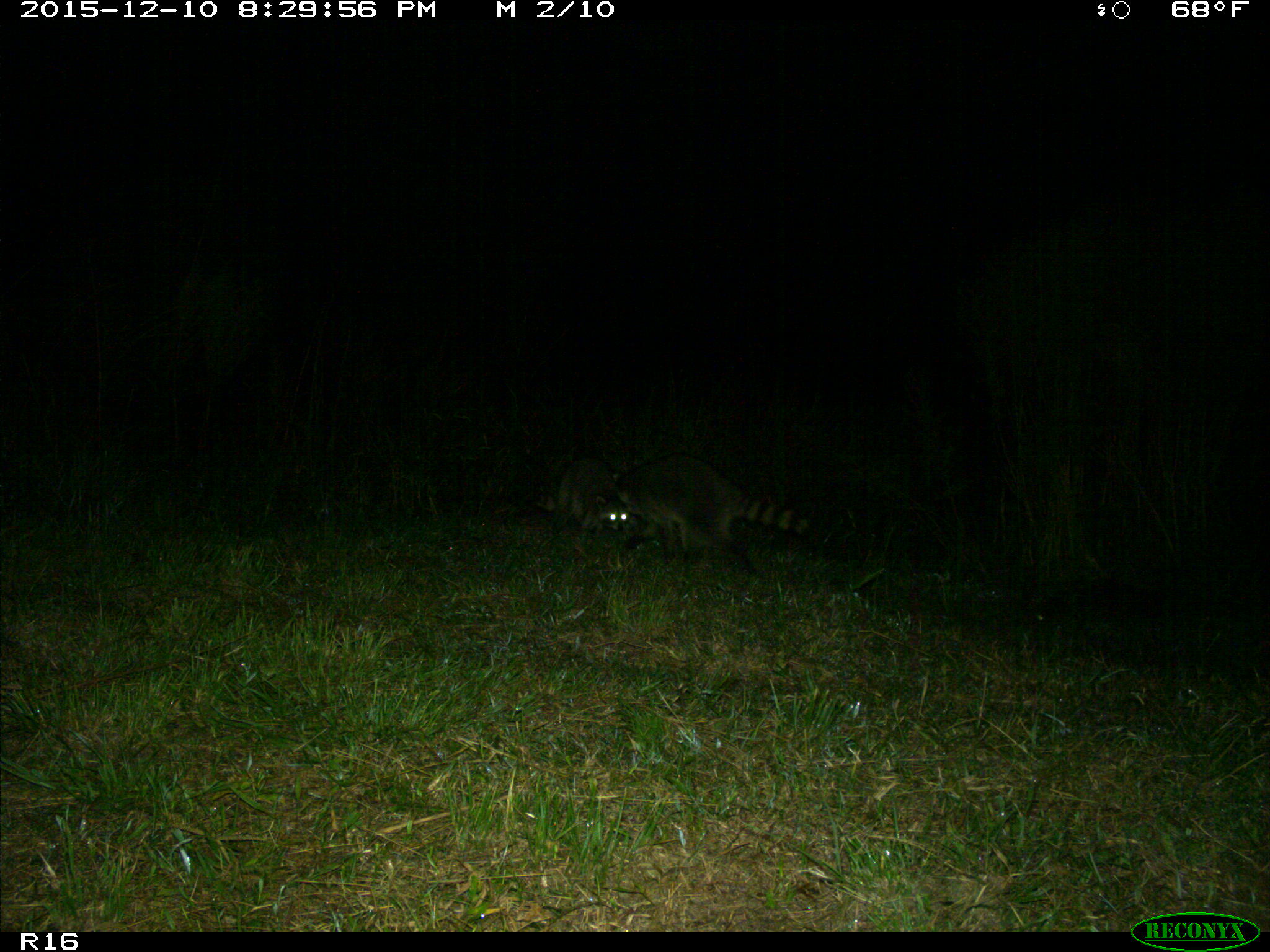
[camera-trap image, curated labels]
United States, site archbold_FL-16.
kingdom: Animalia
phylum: Chordata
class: Mammalia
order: Carnivora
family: Procyonidae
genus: Procyon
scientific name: Procyon lotor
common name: common raccoon